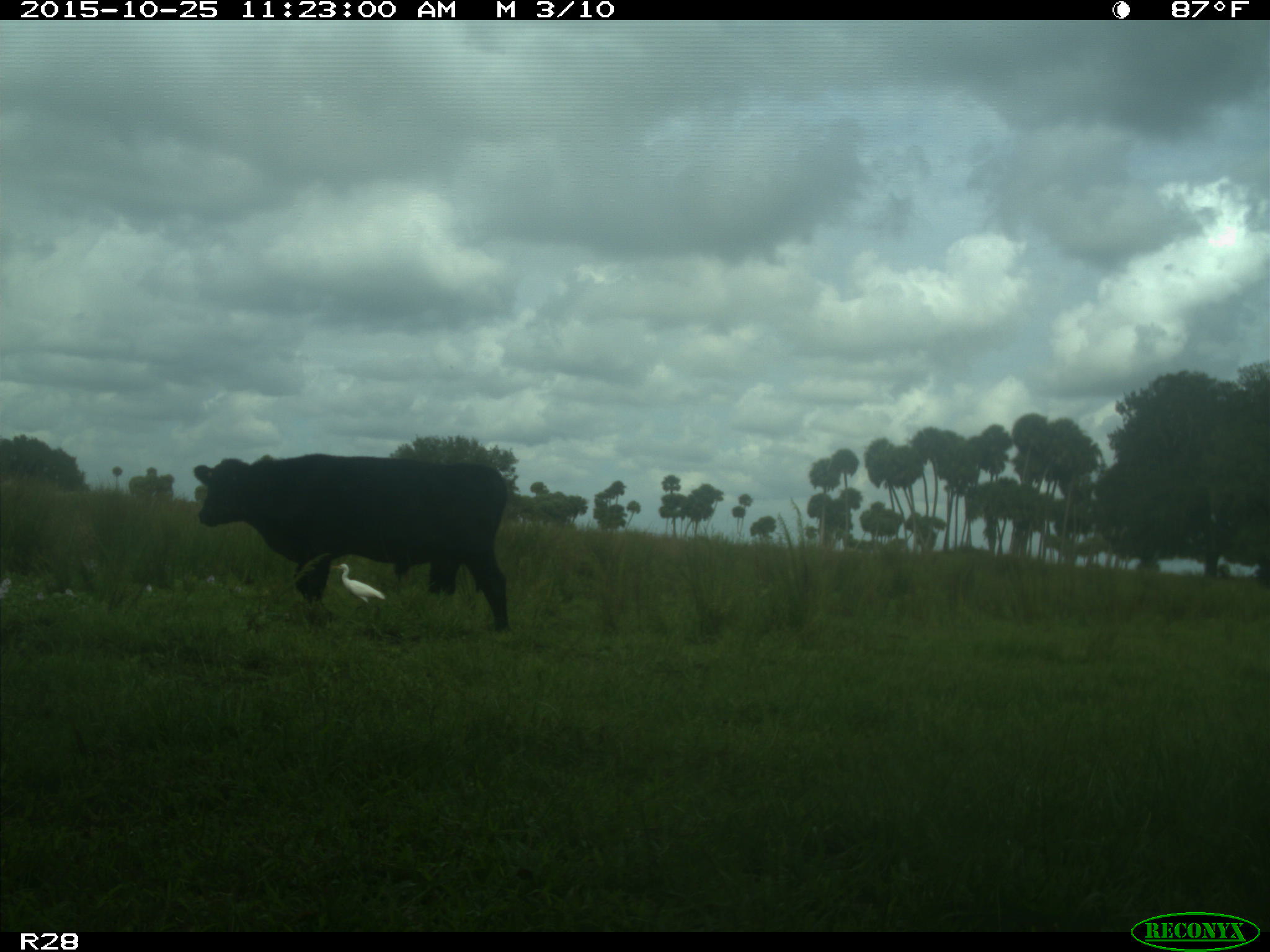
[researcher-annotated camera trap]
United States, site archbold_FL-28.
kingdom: Animalia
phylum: Chordata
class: Mammalia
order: Artiodactyla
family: Bovidae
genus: Bos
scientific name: Bos taurus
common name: domestic cow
Bos taurus (domestic cow).